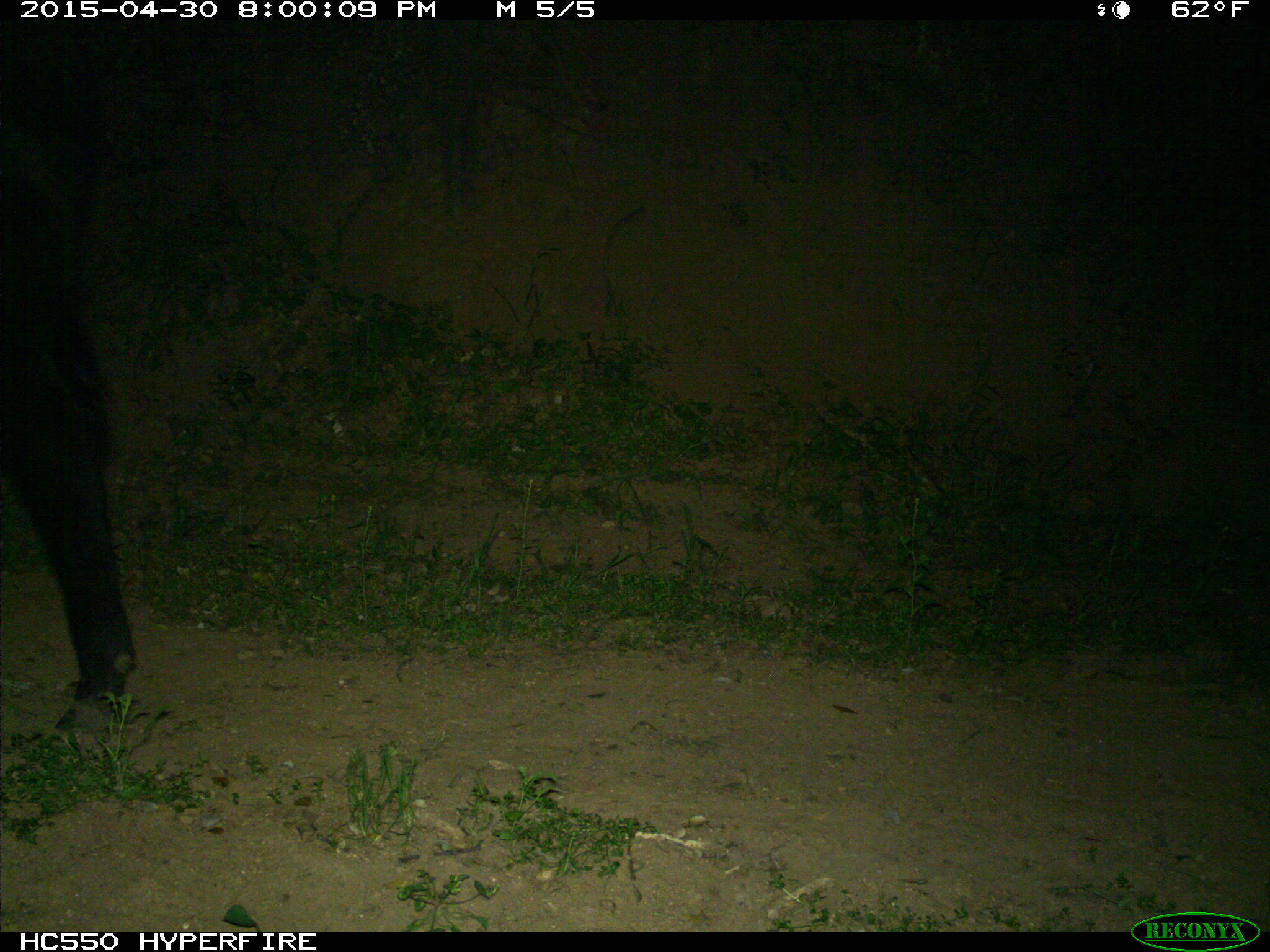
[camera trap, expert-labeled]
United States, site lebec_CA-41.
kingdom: Animalia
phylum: Chordata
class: Mammalia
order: Artiodactyla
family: Bovidae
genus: Bos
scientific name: Bos taurus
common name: domestic cow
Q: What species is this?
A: Bos taurus (domestic cow).